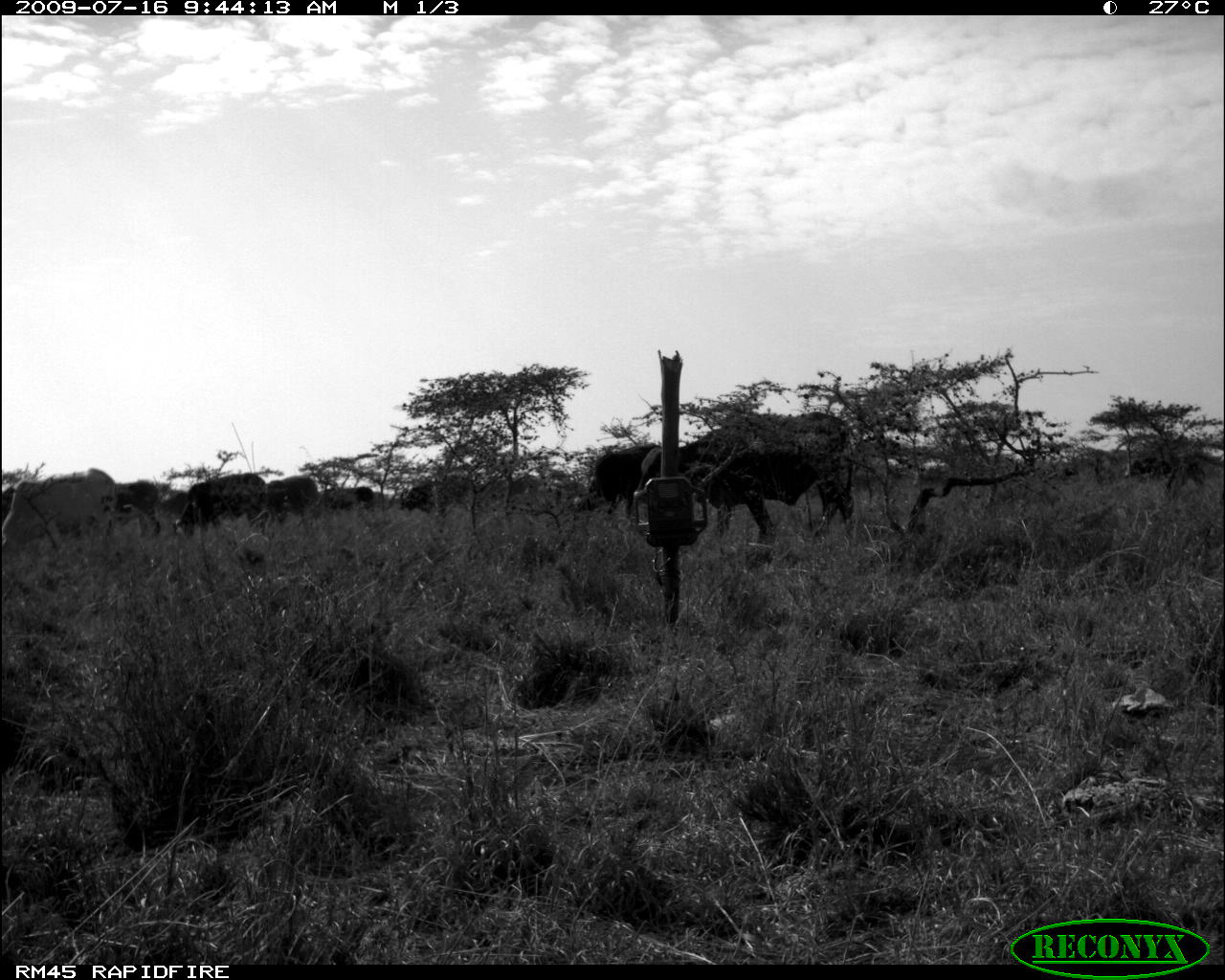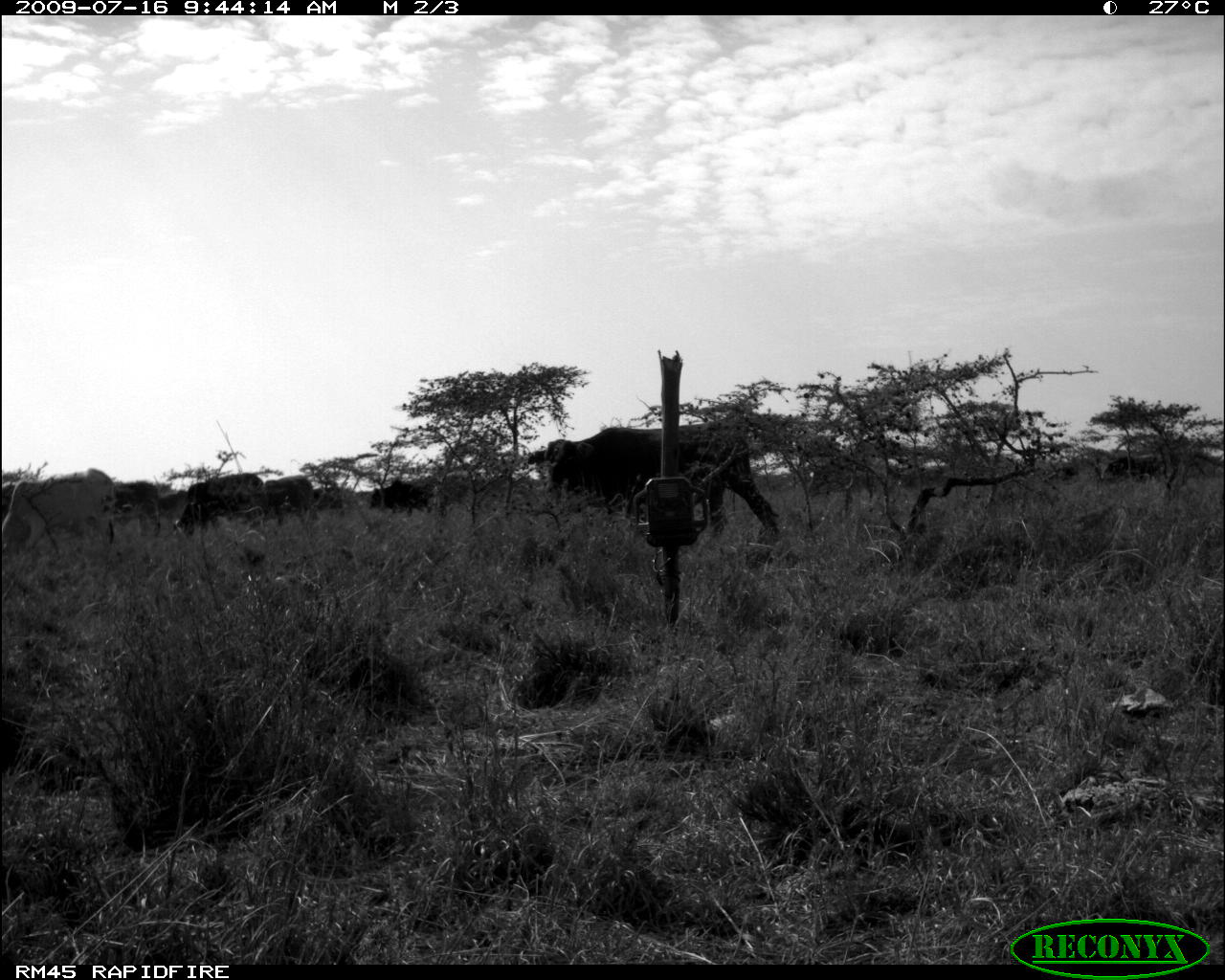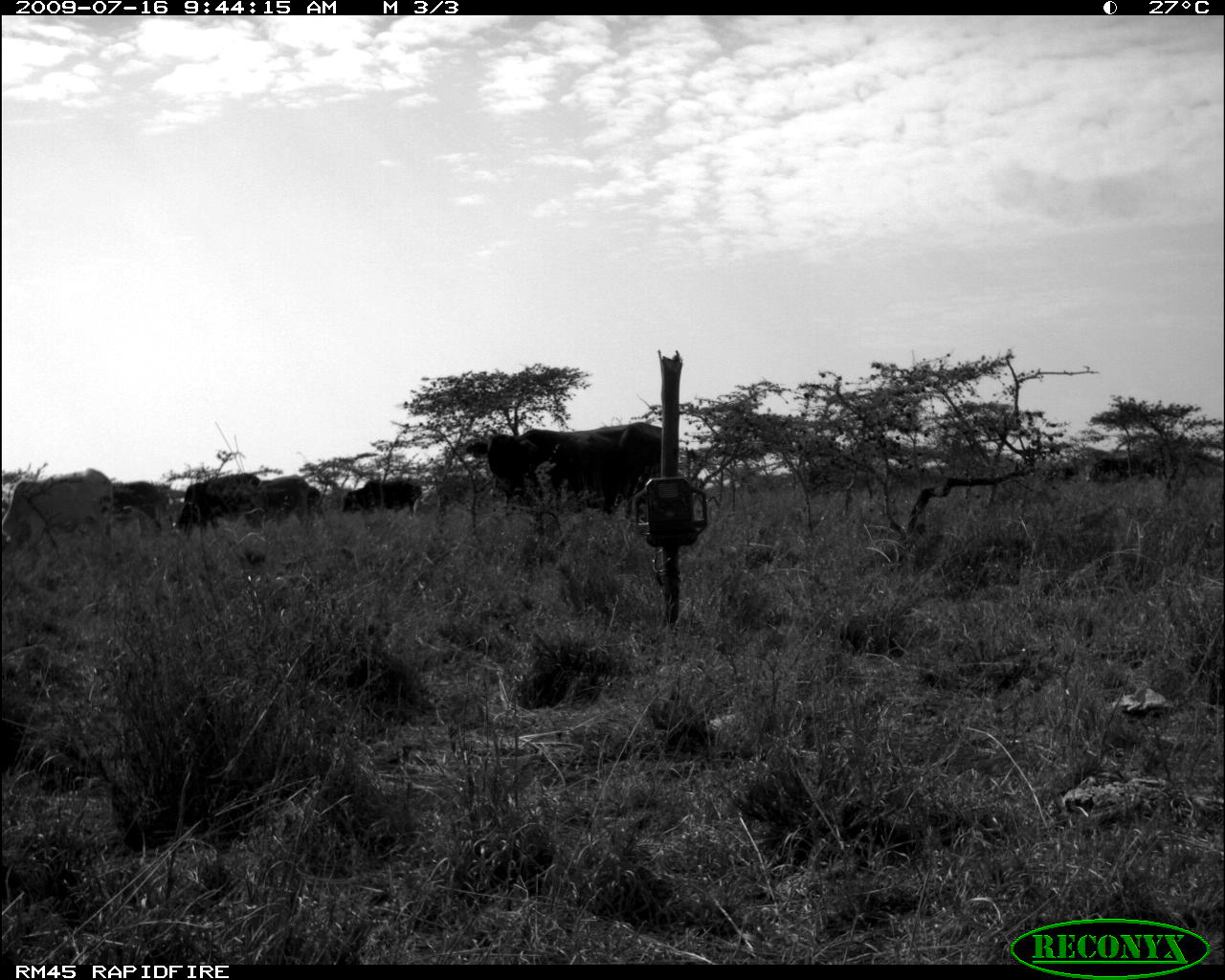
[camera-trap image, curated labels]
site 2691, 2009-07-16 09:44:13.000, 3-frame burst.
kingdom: Animalia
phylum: Chordata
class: Mammalia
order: Artiodactyla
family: Bovidae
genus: Bos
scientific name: Bos taurus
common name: domestic cattle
Bos taurus (domestic cattle), count 9.